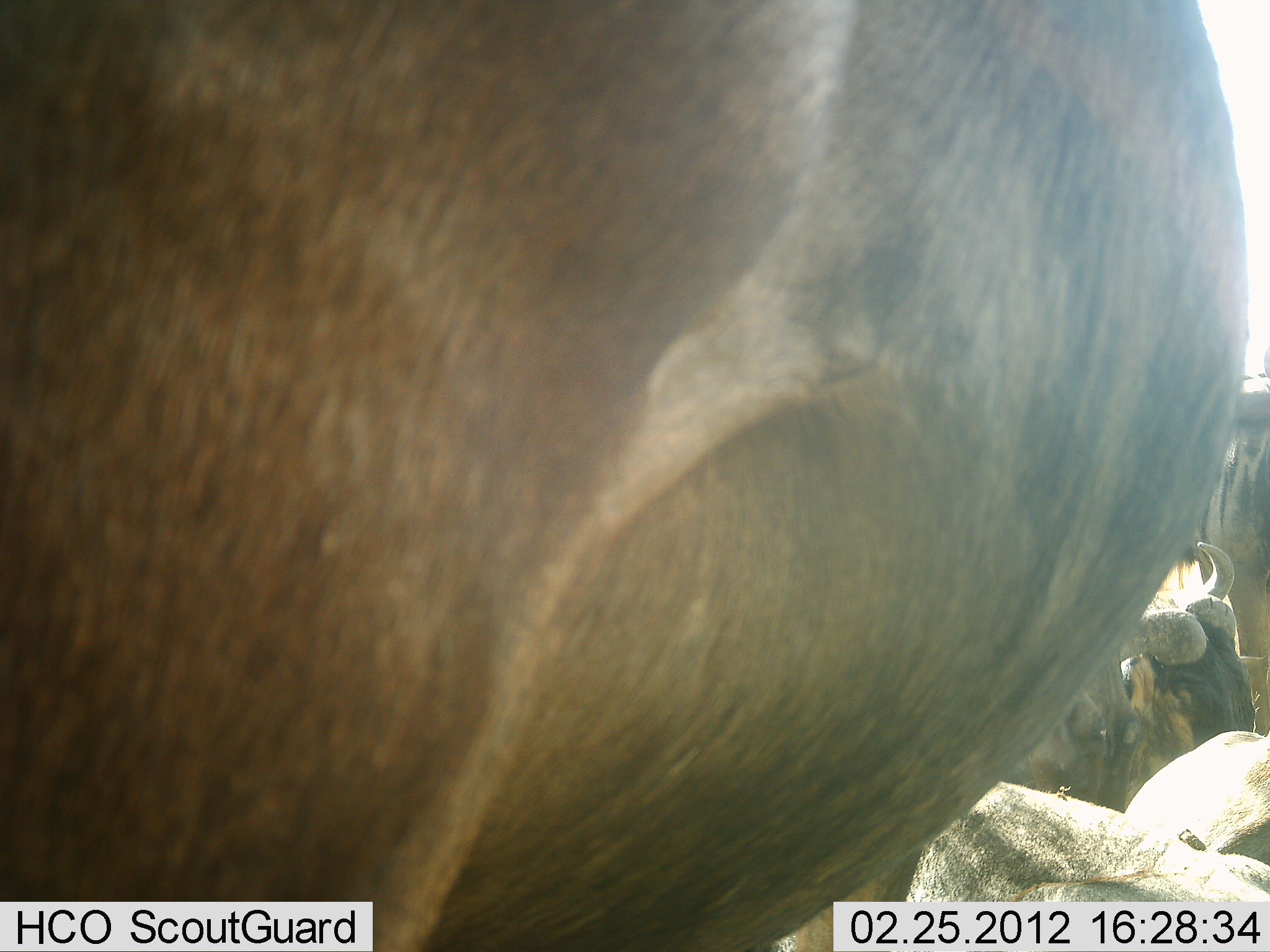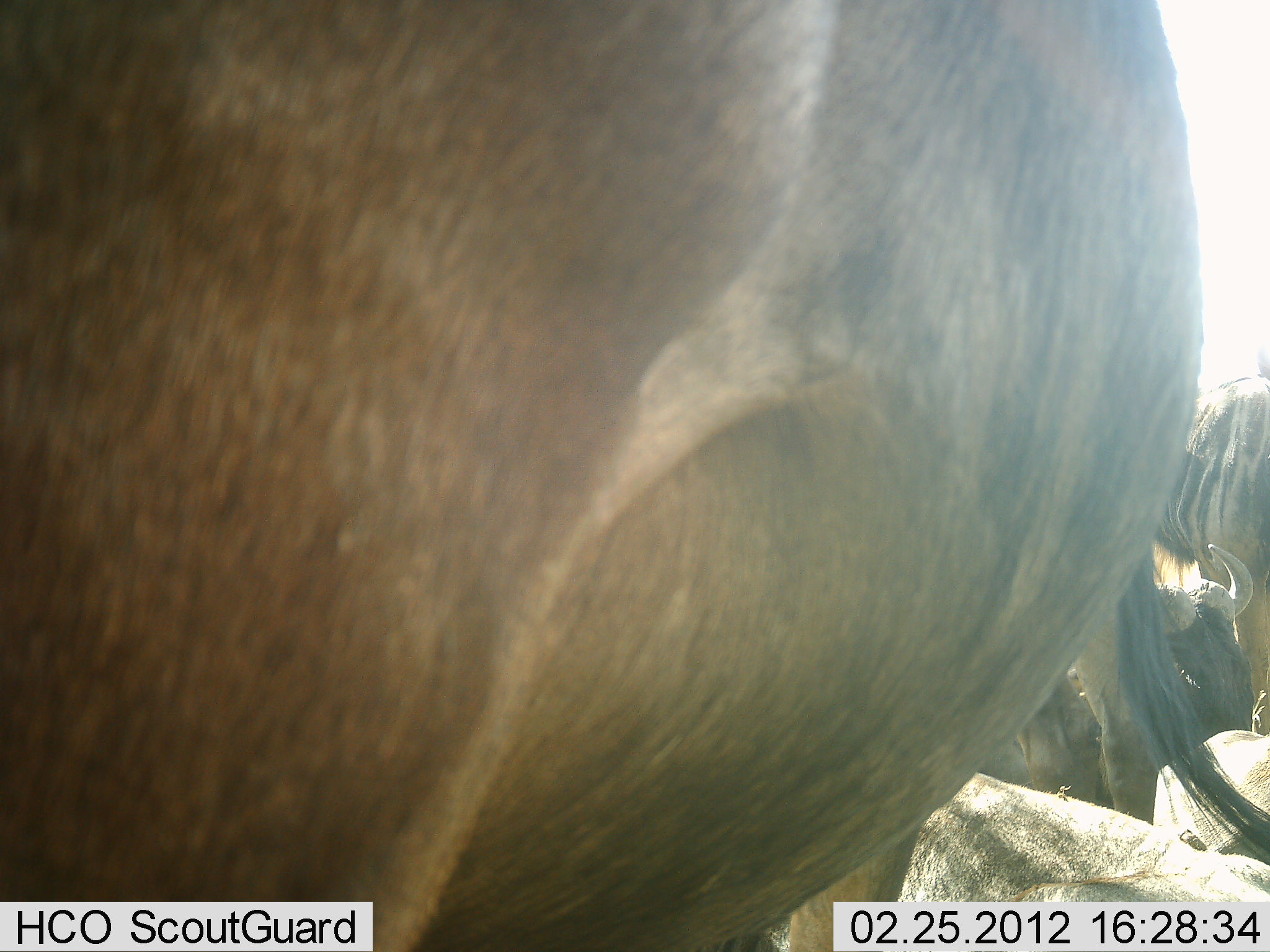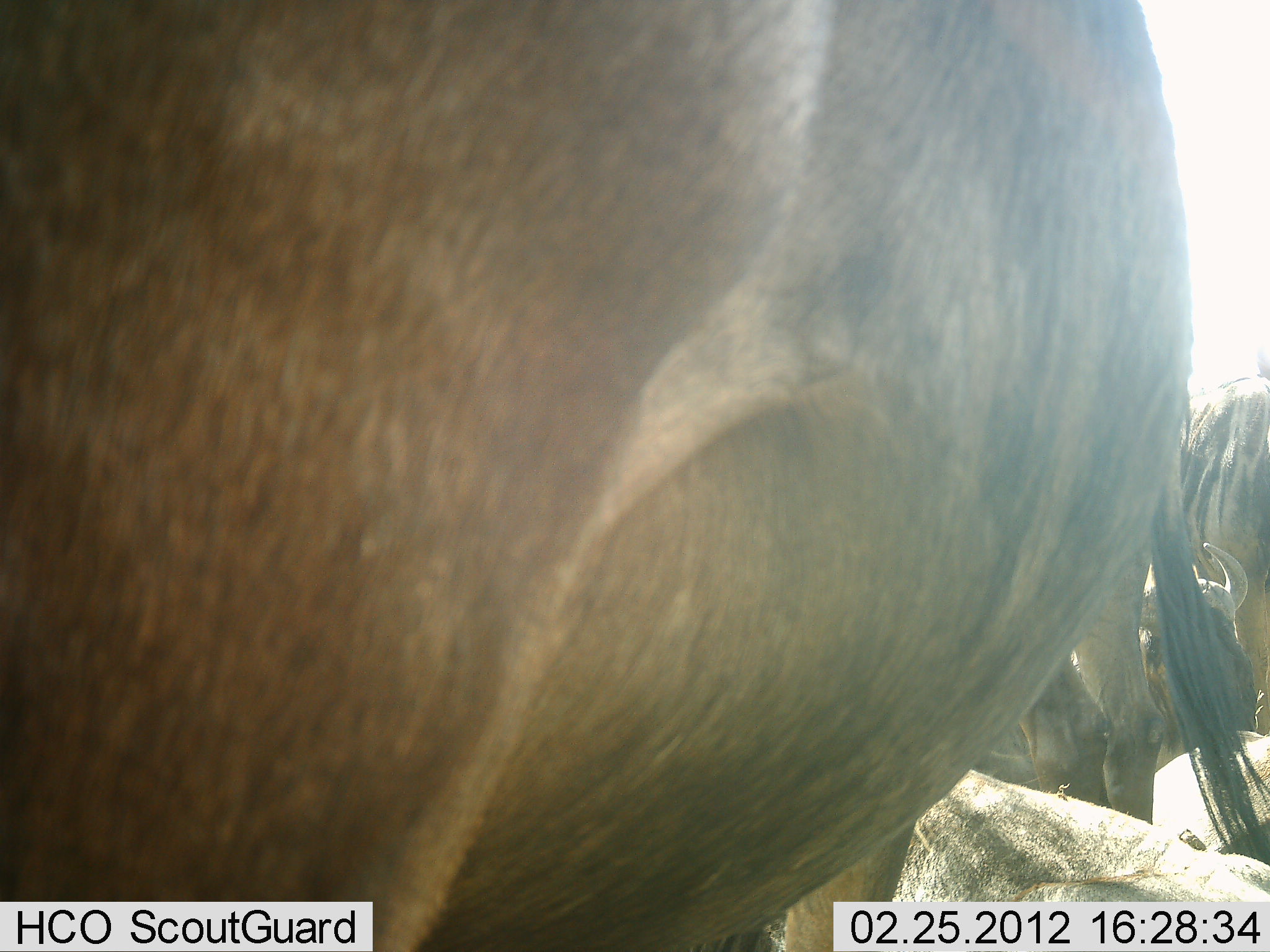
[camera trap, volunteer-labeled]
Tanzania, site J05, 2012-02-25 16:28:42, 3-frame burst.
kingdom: Animalia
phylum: Chordata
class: Mammalia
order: Artiodactyla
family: Bovidae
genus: Connochaetes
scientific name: Connochaetes taurinus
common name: blue wildebeest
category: wildebeest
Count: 4.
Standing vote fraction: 92%.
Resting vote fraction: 92%.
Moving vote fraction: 0%.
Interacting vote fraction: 0%.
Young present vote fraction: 0%.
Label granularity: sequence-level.